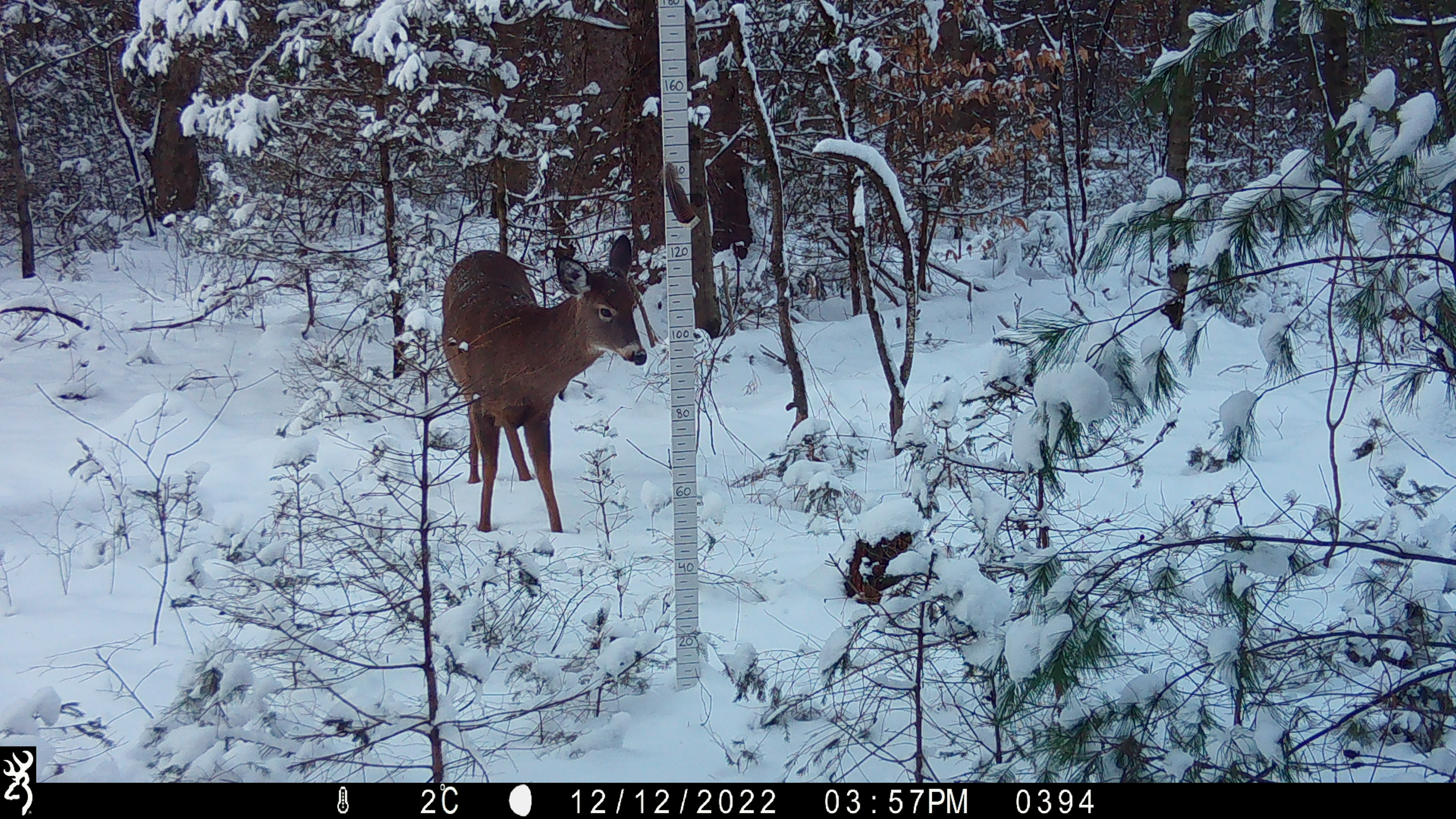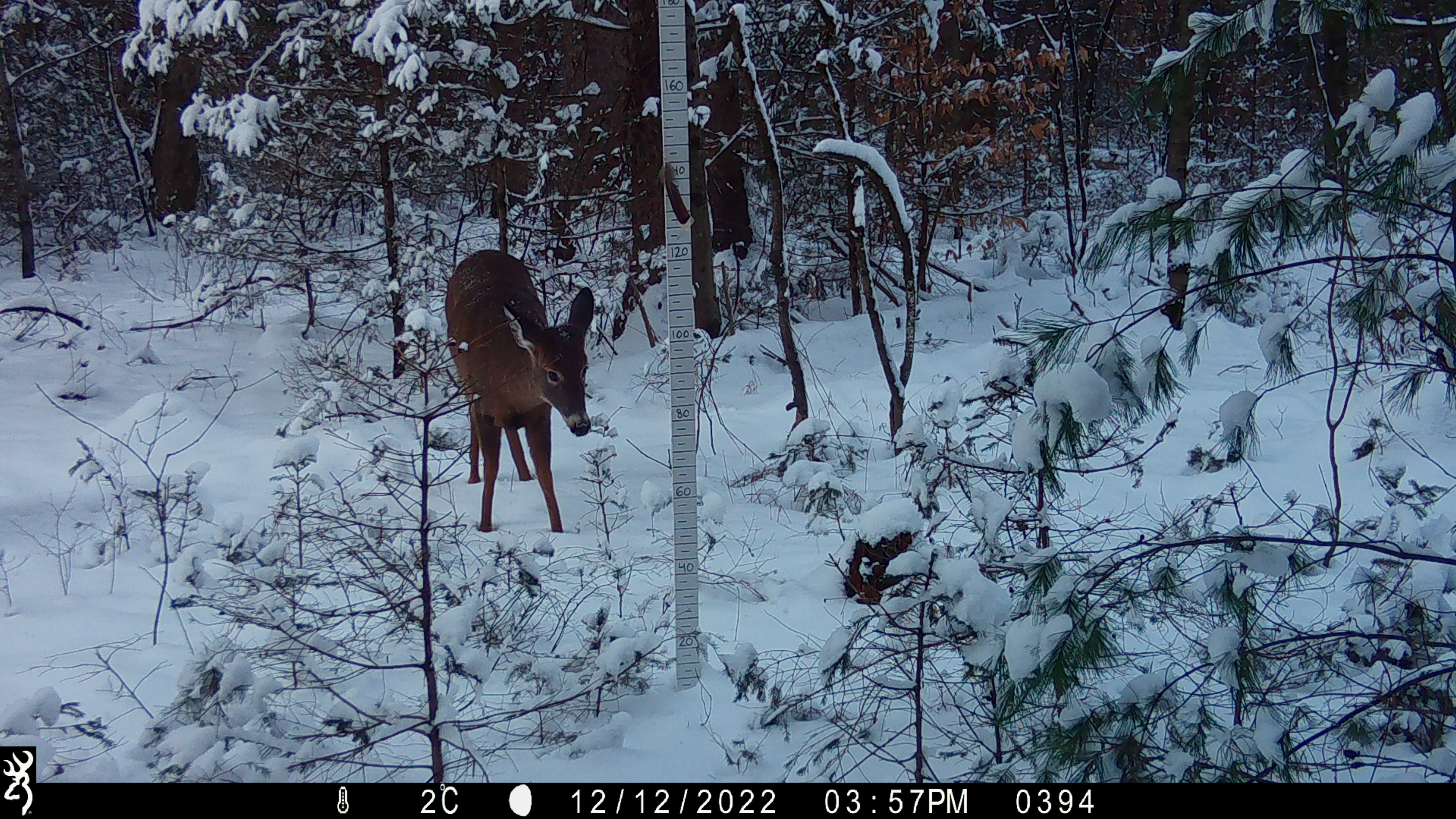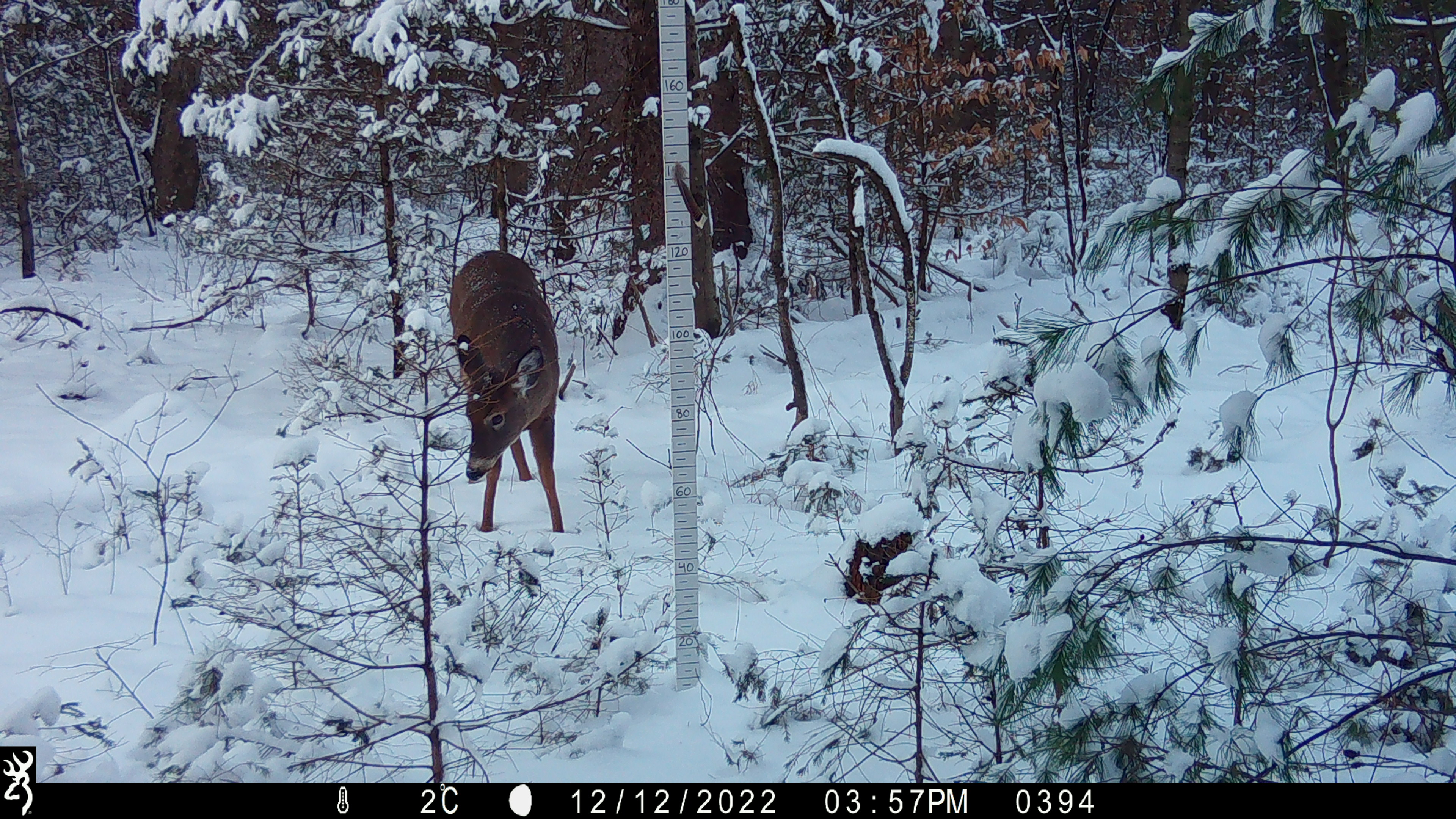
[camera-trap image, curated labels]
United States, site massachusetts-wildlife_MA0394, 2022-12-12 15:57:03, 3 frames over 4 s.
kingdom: Animalia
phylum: Chordata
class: Mammalia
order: Artiodactyla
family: Cervidae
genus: Odocoileus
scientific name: Odocoileus virginianus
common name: white-tailed deer